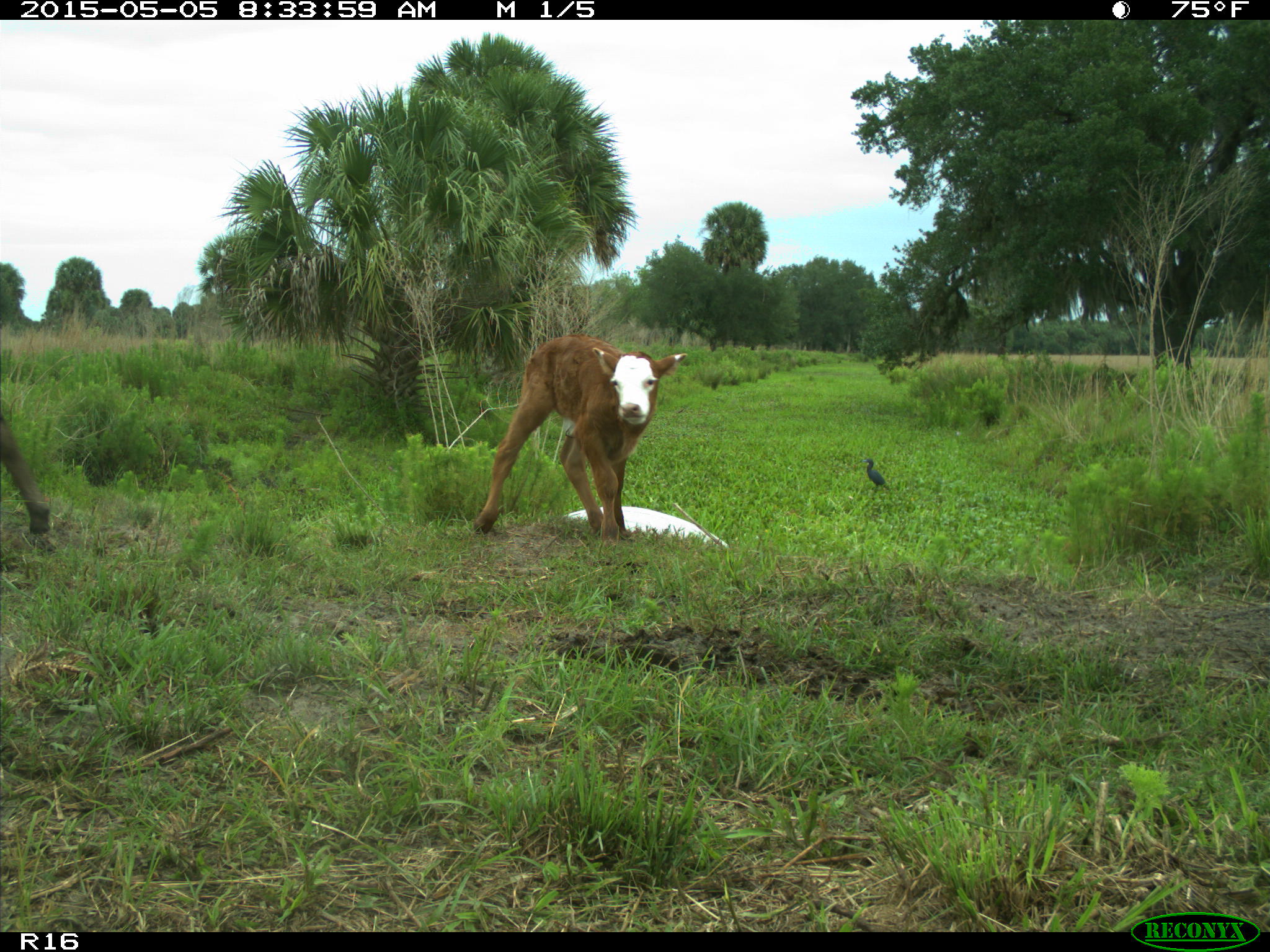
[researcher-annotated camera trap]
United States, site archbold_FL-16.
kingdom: Animalia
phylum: Chordata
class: Mammalia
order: Artiodactyla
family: Bovidae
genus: Bos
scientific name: Bos taurus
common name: domestic cow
Bos taurus (domestic cow).